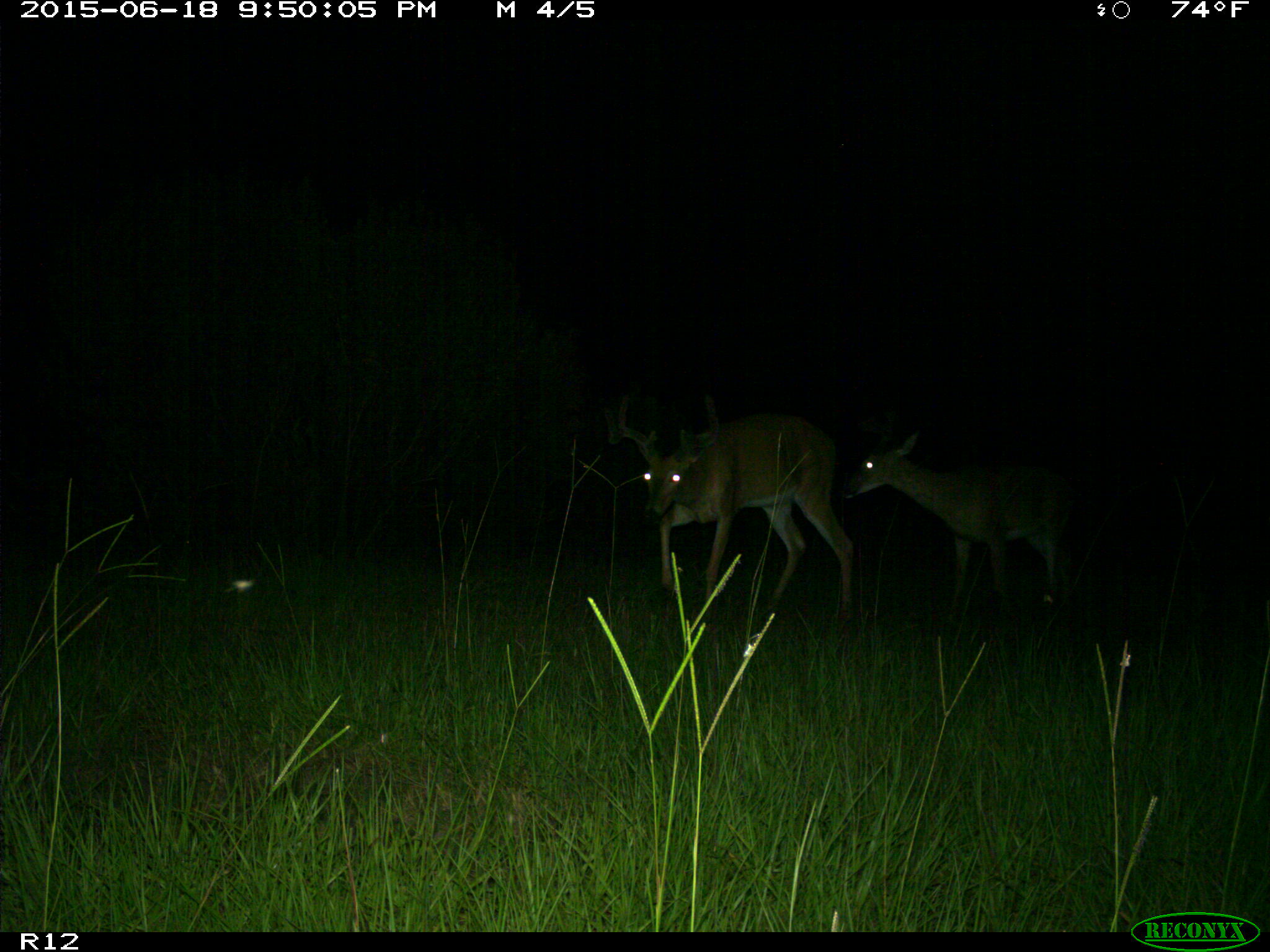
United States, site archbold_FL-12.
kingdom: Animalia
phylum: Chordata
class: Mammalia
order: Artiodactyla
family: Cervidae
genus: Odocoileus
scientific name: Odocoileus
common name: deer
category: unidentified deer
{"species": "unidentified deer (deer) (Odocoileus)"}